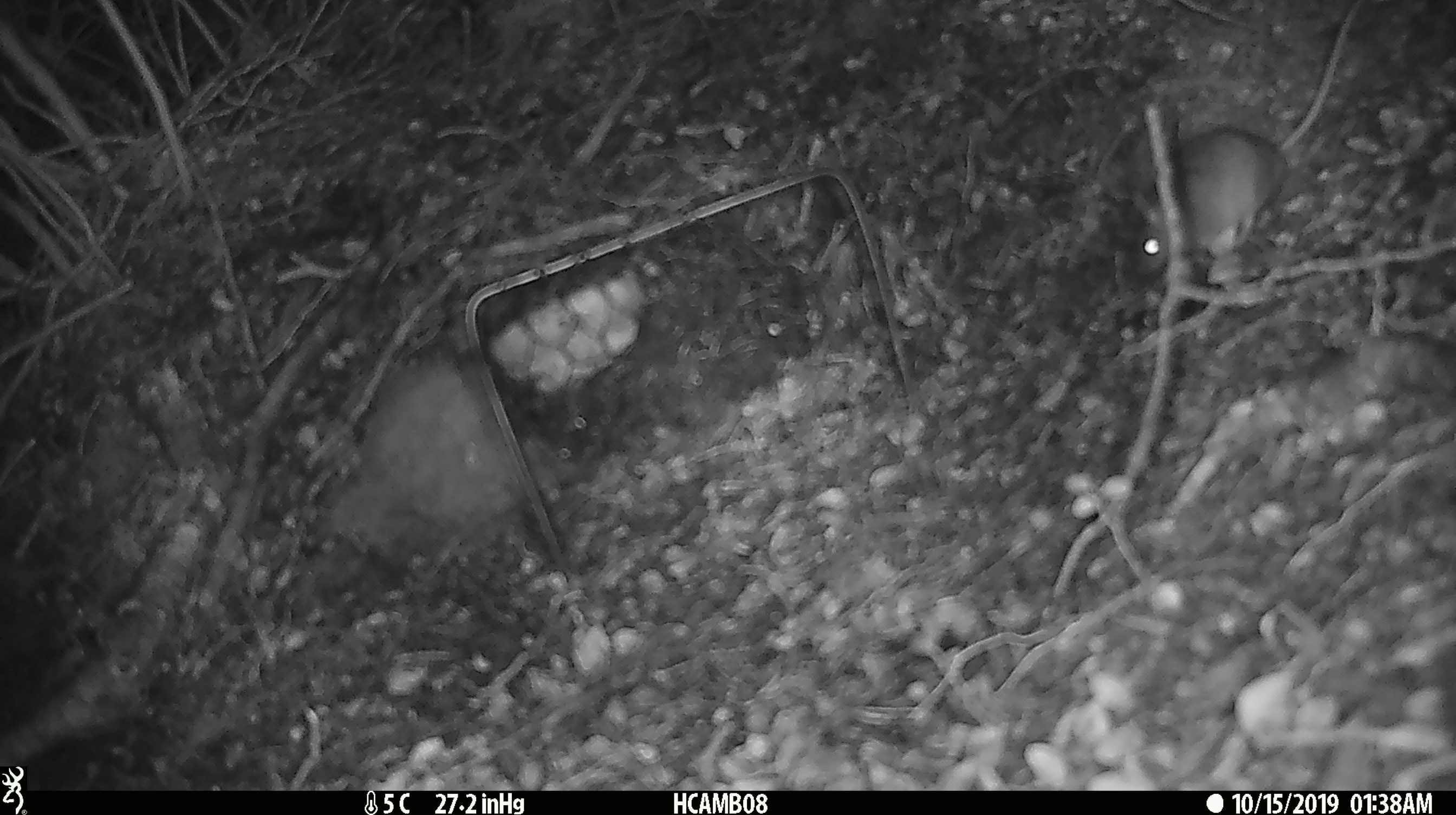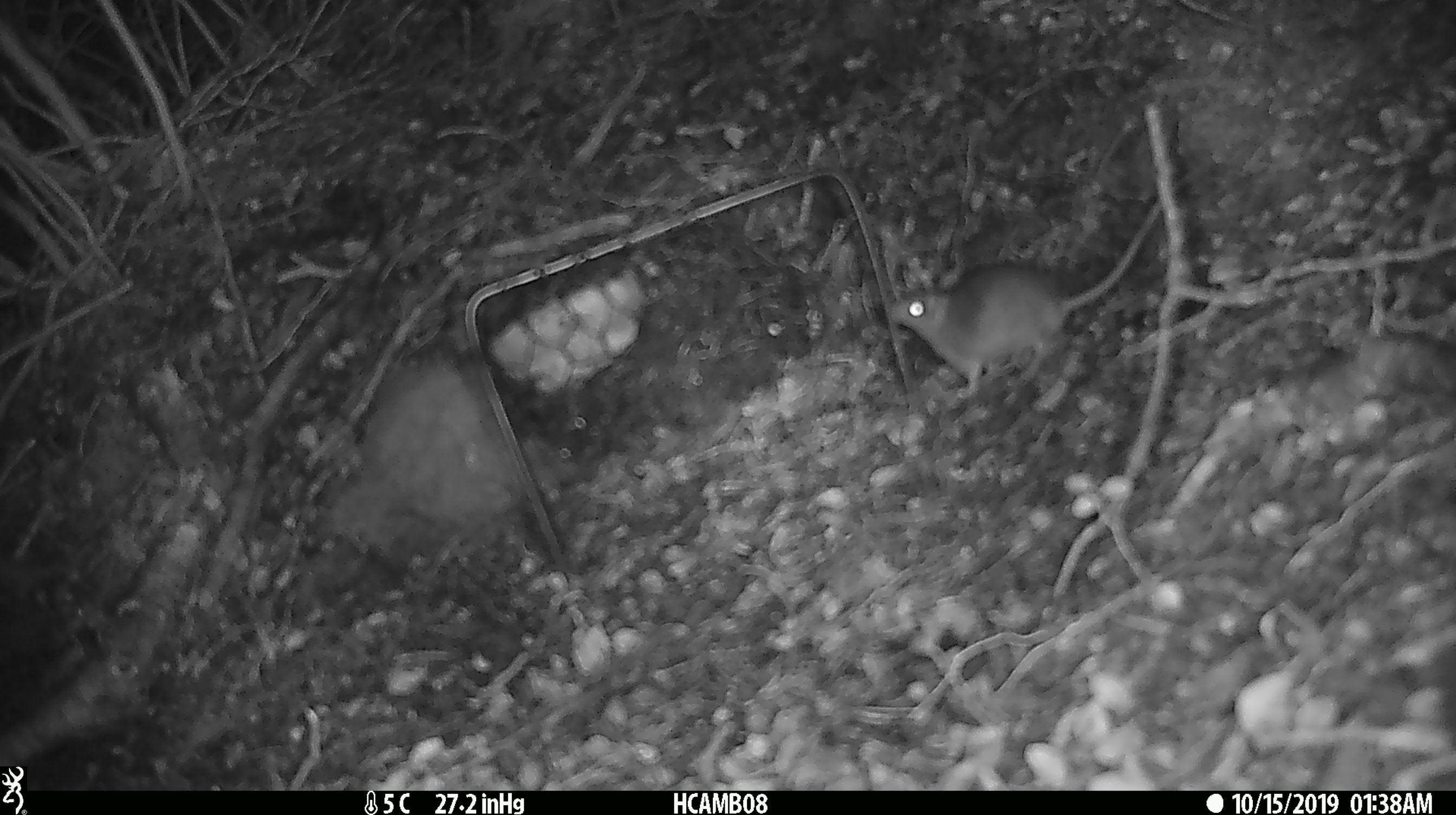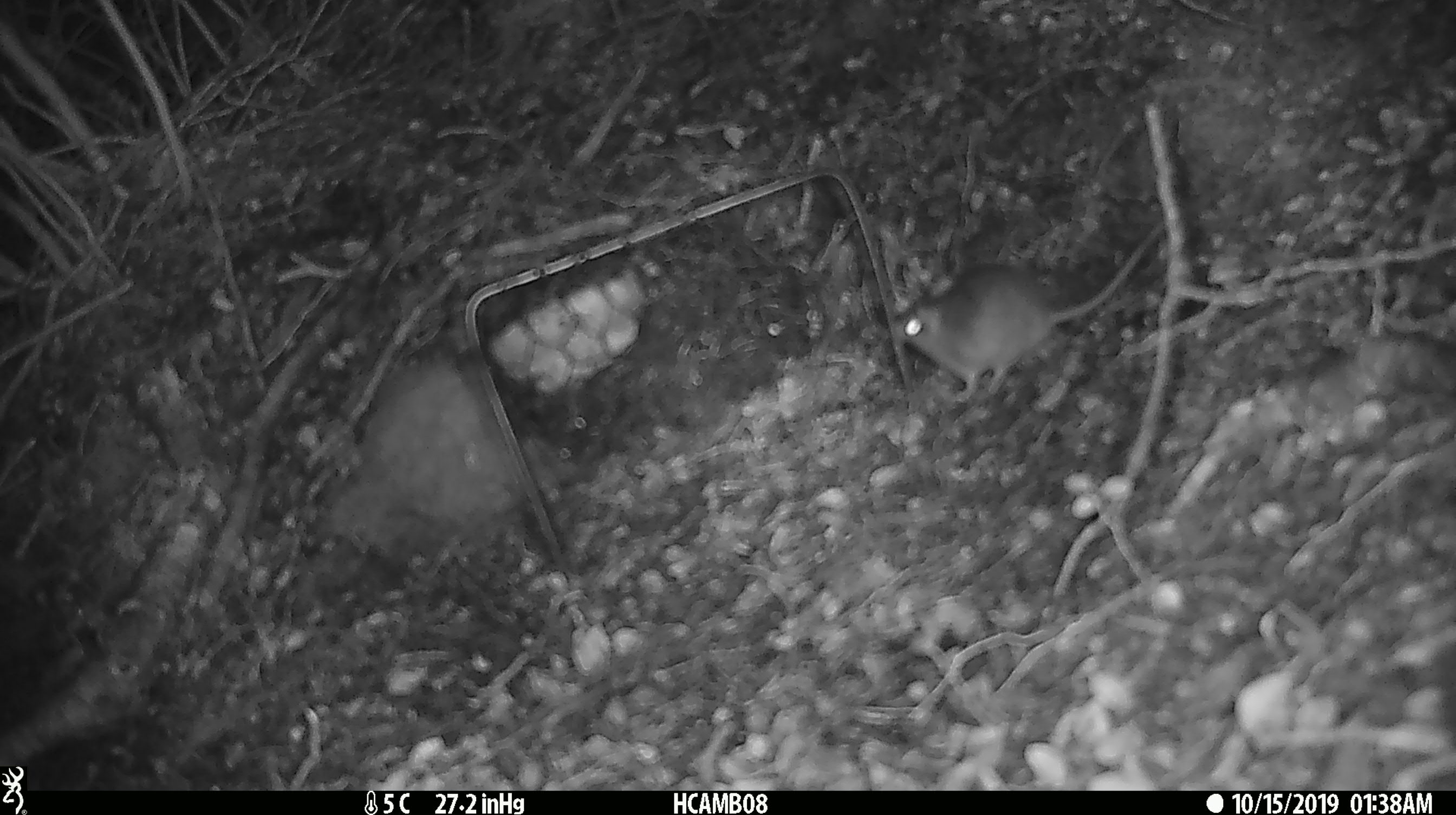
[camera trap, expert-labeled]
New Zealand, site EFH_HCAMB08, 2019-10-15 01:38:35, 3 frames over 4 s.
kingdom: Animalia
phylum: Chordata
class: Mammalia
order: Rodentia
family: Muridae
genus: Mus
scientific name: Mus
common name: mouse